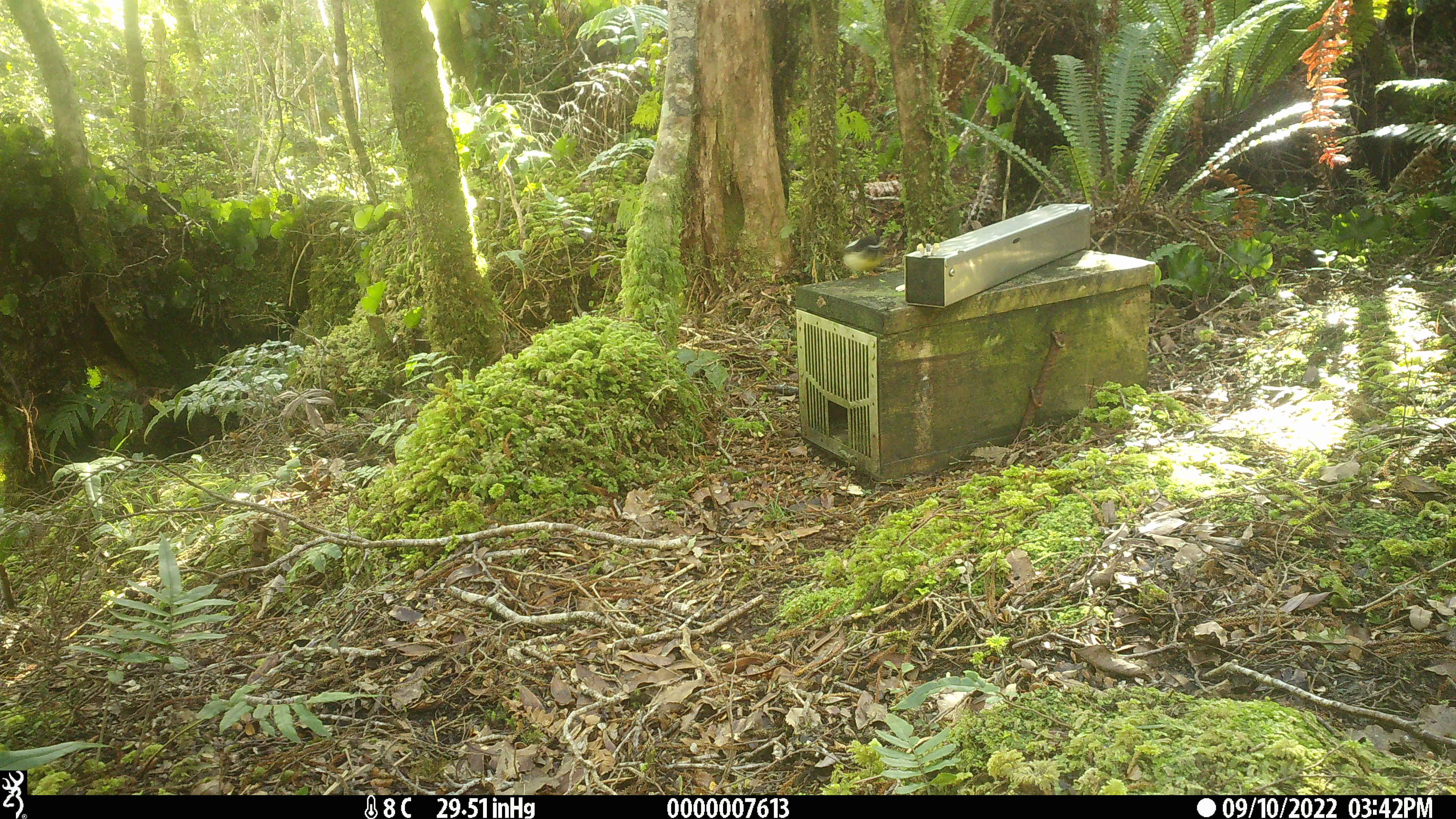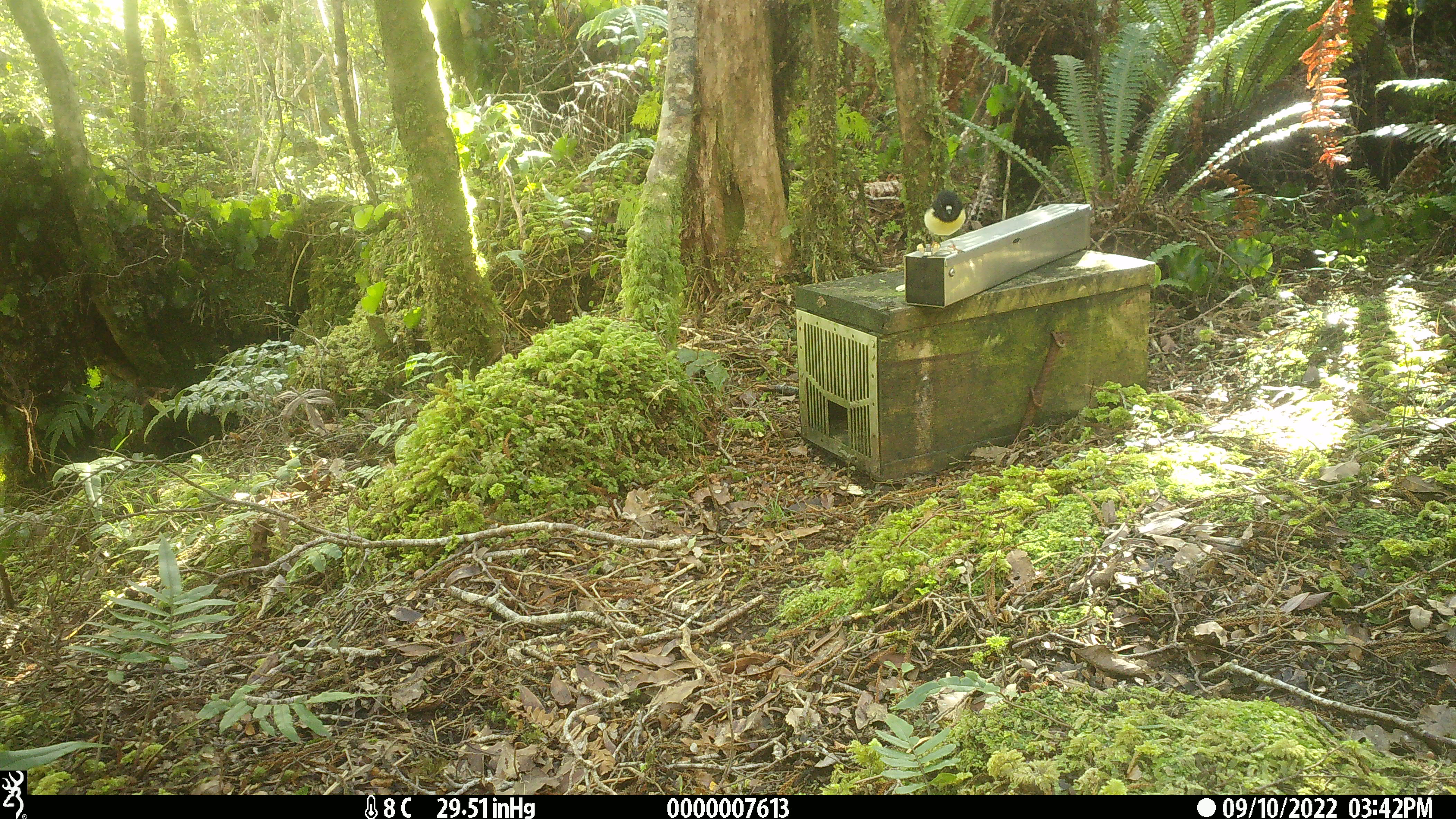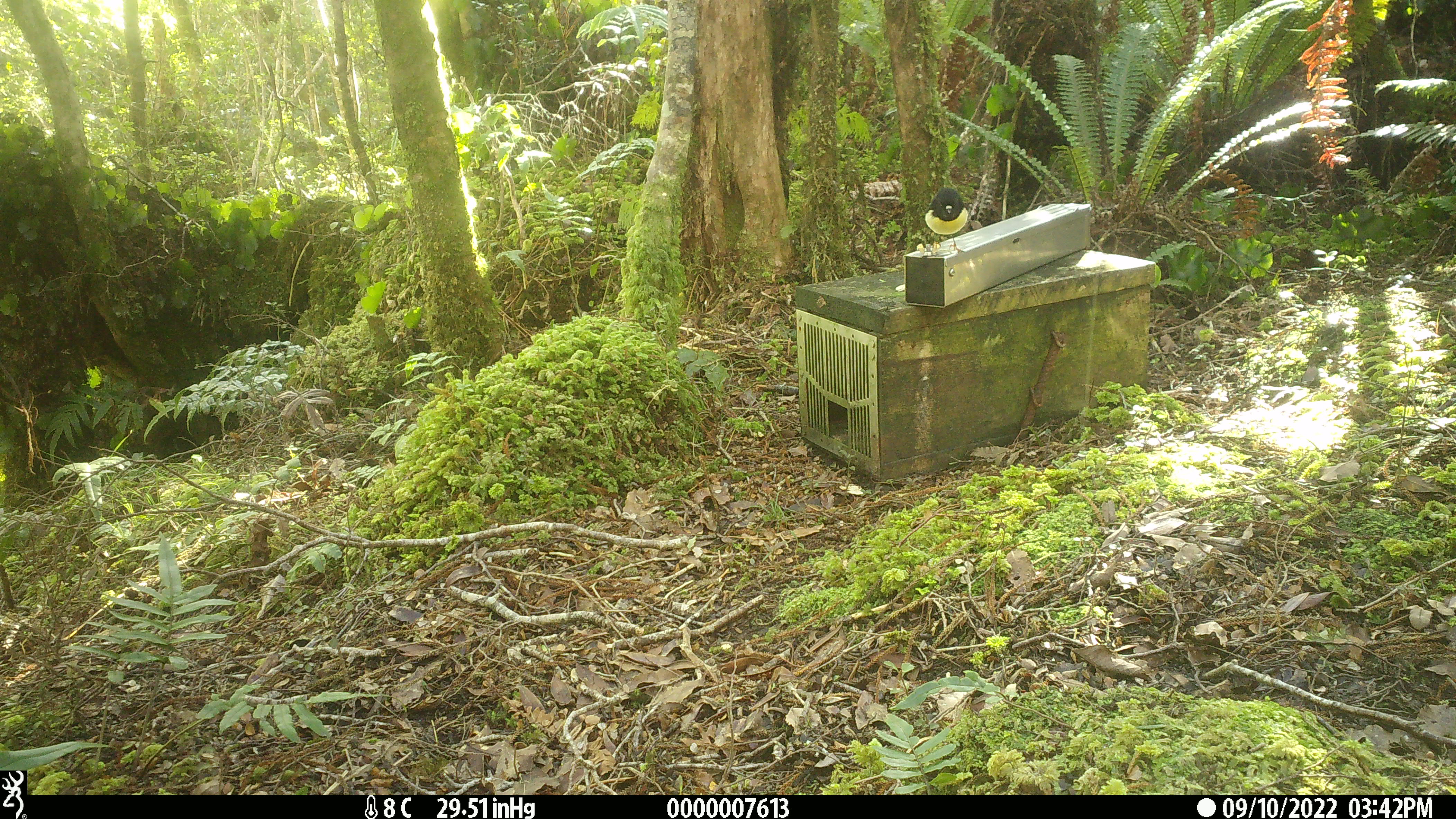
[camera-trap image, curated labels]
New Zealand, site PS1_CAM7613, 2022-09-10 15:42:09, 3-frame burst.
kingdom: Animalia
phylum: Chordata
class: Aves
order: Passeriformes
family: Petroicidae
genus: Petroica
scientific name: Petroica macrocephala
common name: tomtit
Tomtit (Petroica macrocephala).